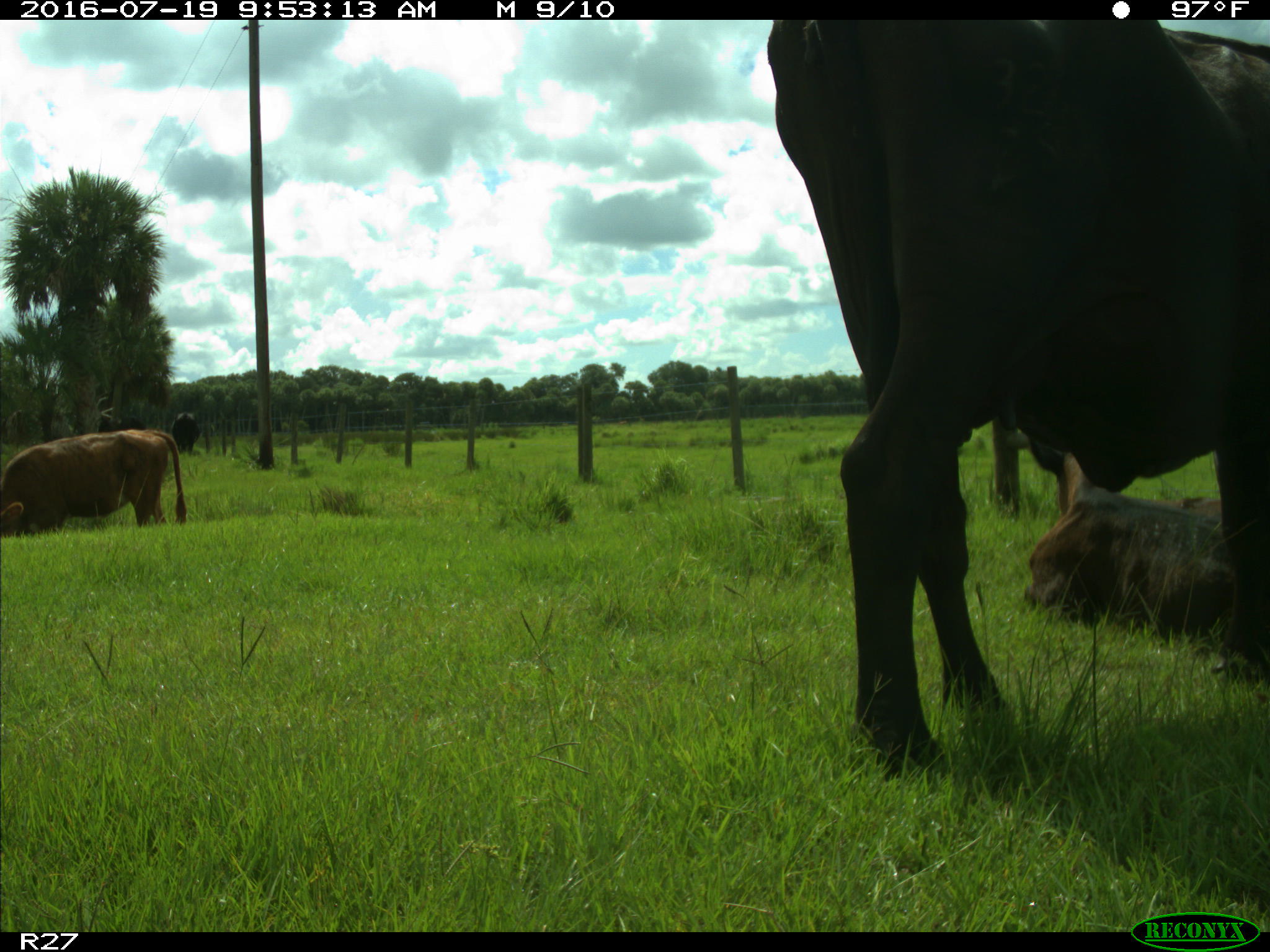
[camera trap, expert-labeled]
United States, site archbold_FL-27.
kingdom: Animalia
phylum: Chordata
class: Mammalia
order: Artiodactyla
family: Bovidae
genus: Bos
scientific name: Bos taurus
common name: domestic cow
Bos taurus (domestic cow).